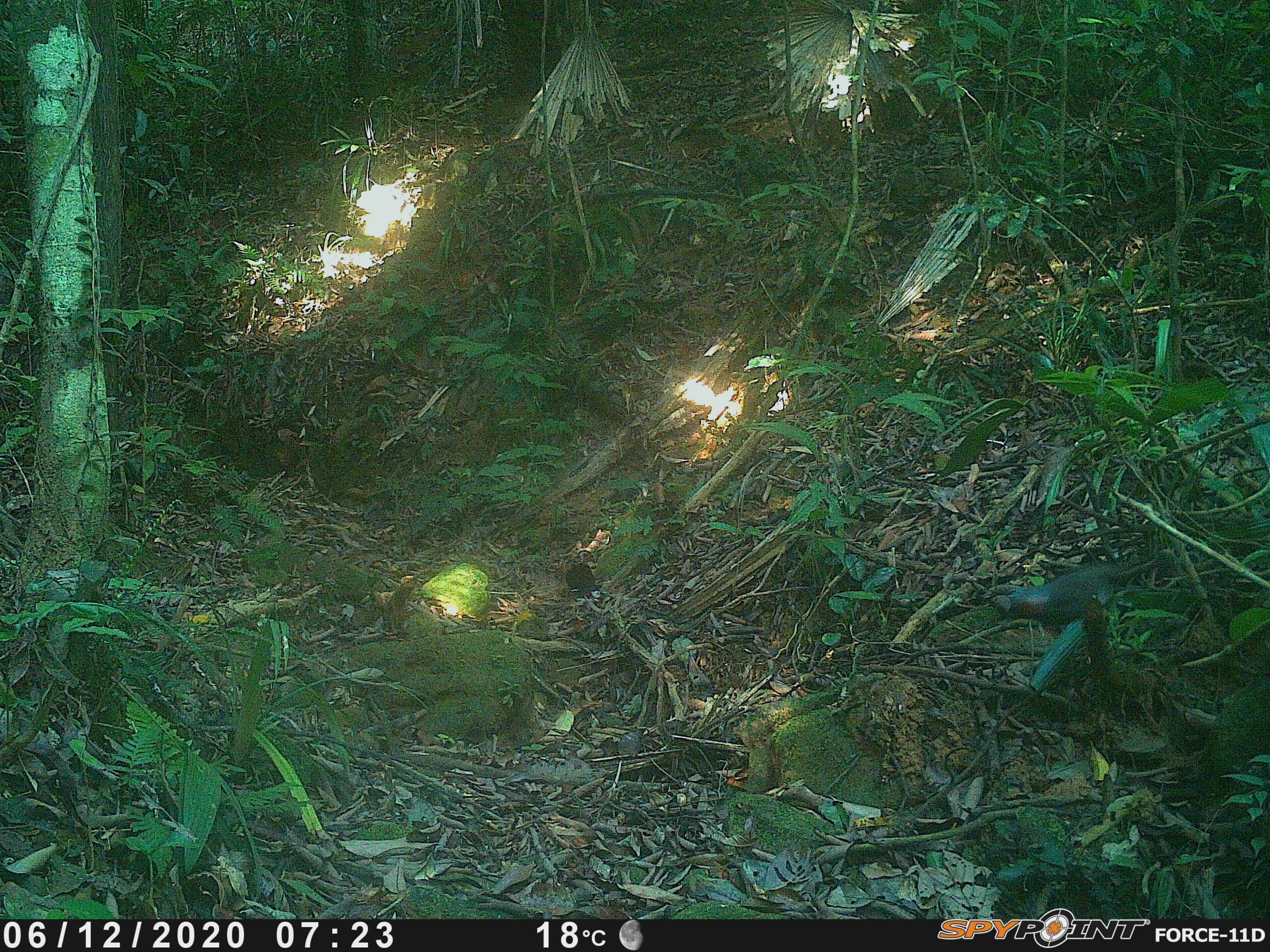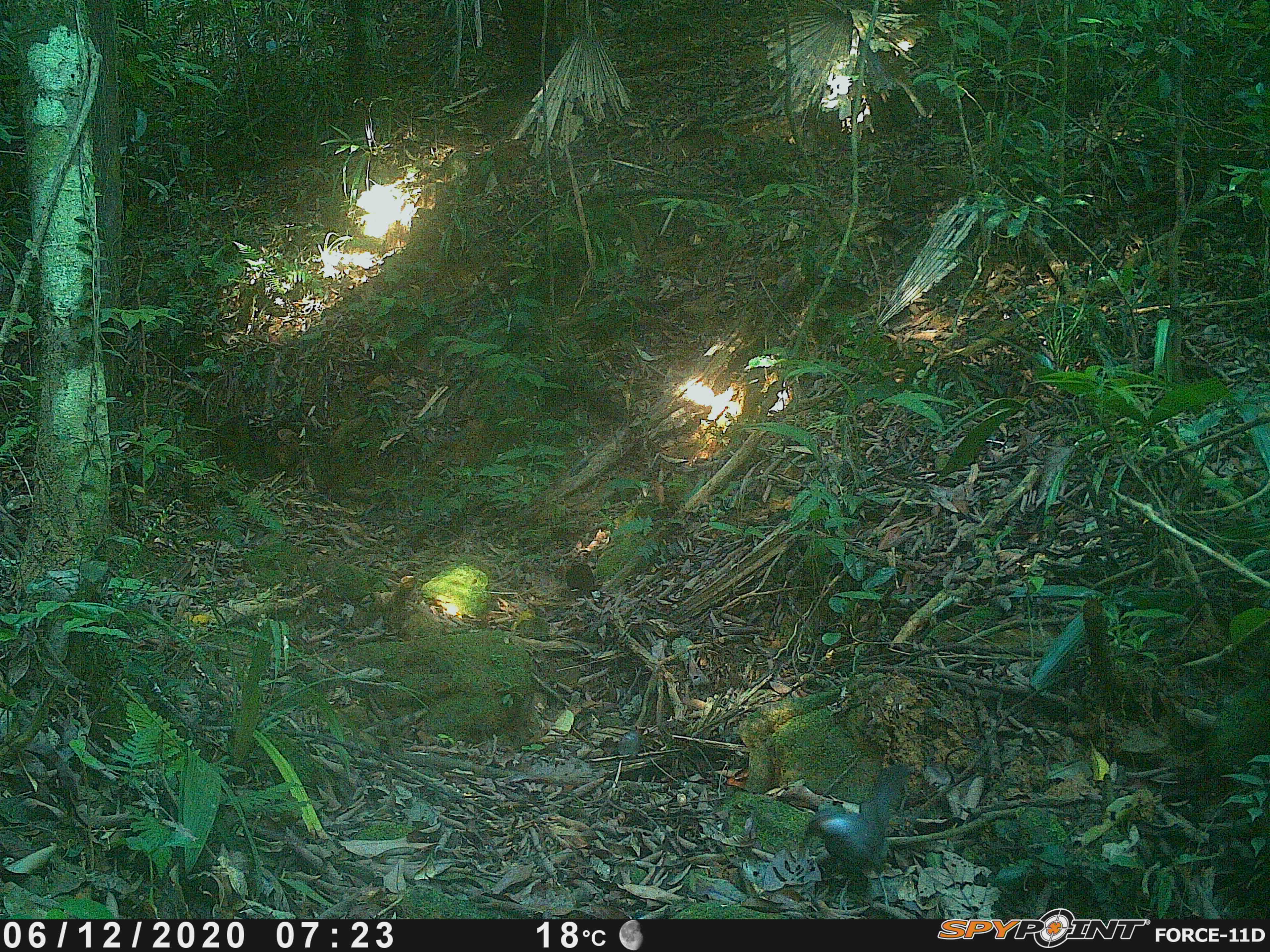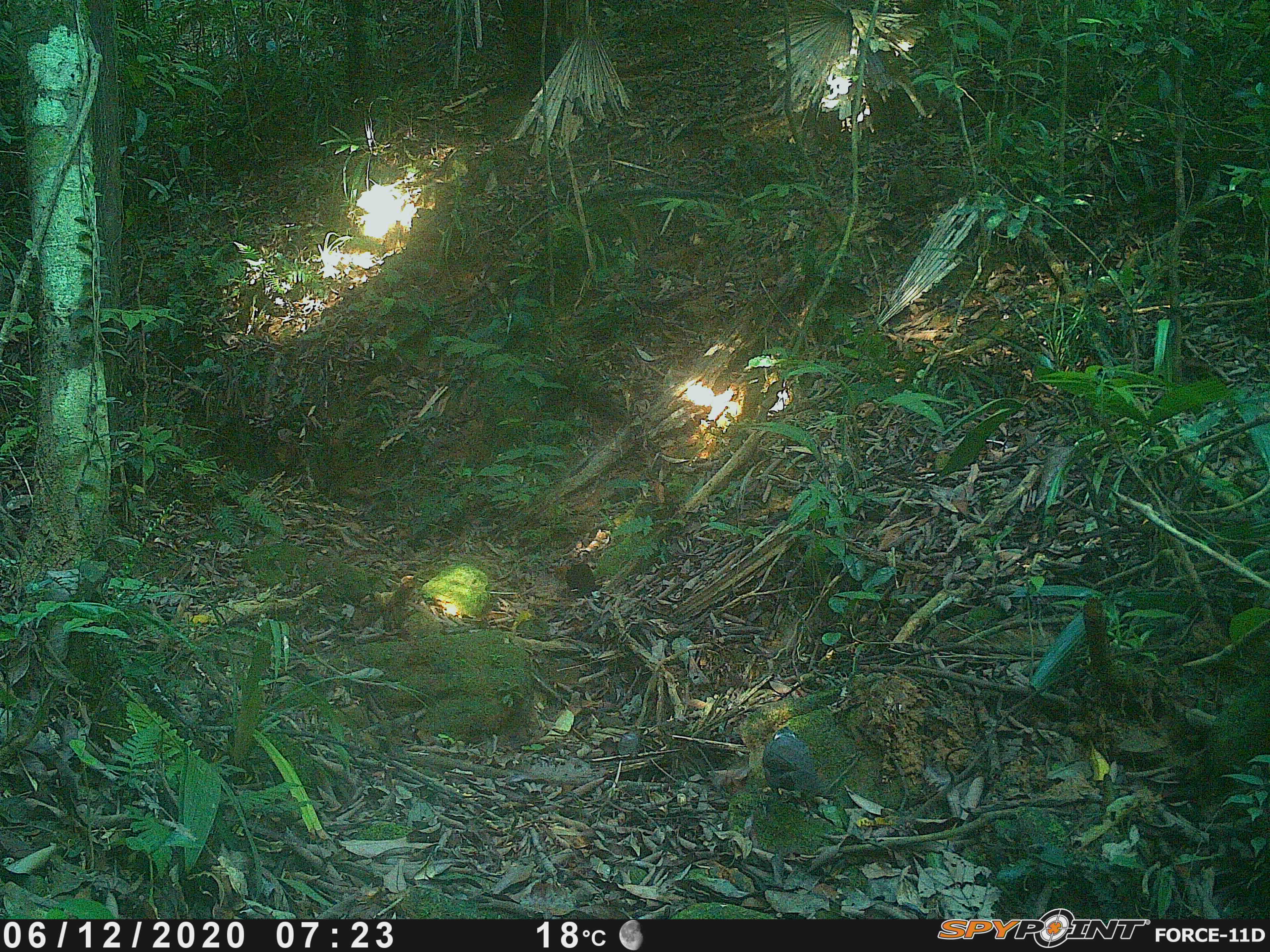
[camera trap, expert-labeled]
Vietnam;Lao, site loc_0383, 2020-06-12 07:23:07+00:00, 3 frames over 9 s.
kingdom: Animalia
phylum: Chordata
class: Aves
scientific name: Aves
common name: bird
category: unidentified bird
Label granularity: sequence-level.